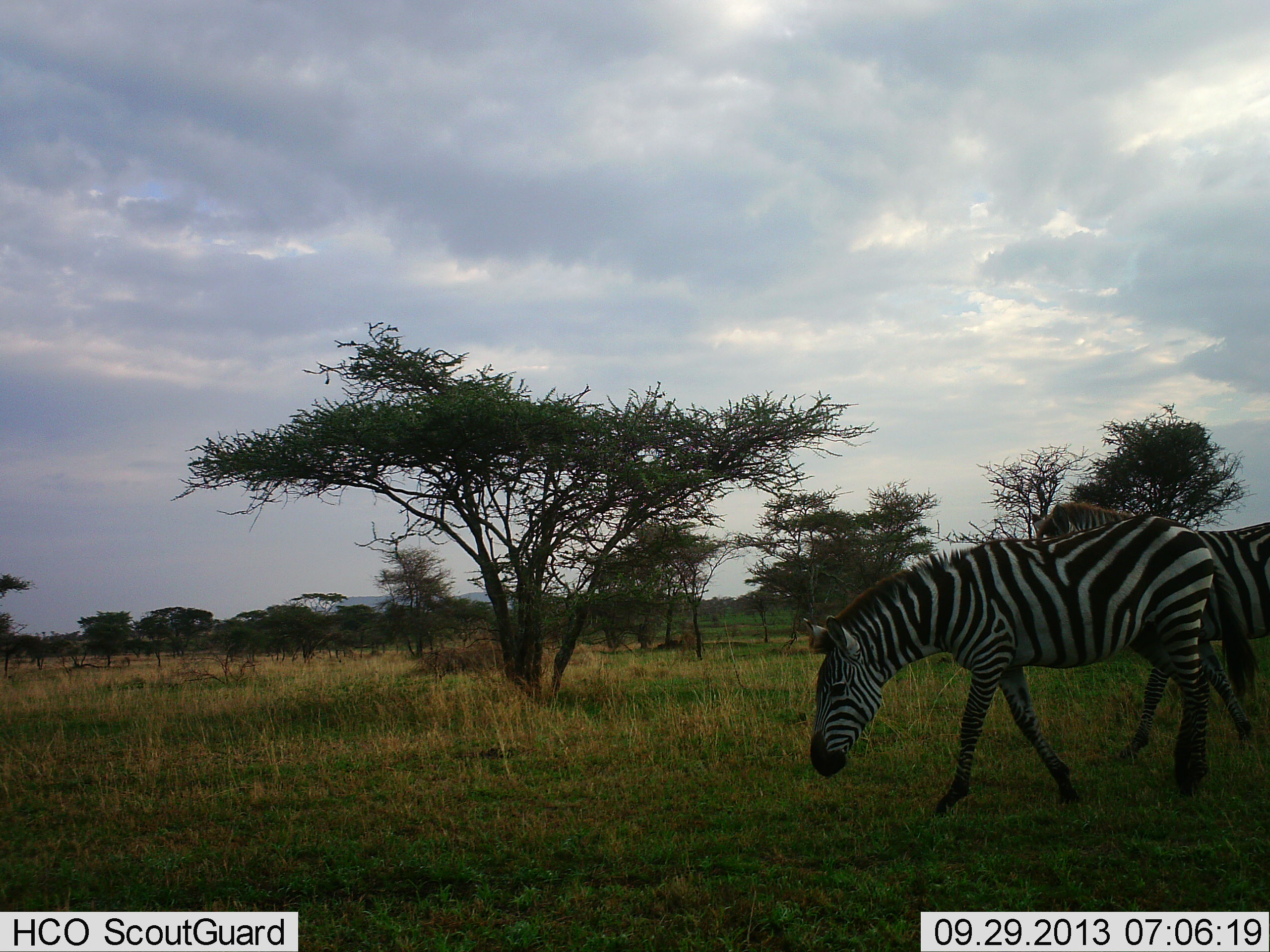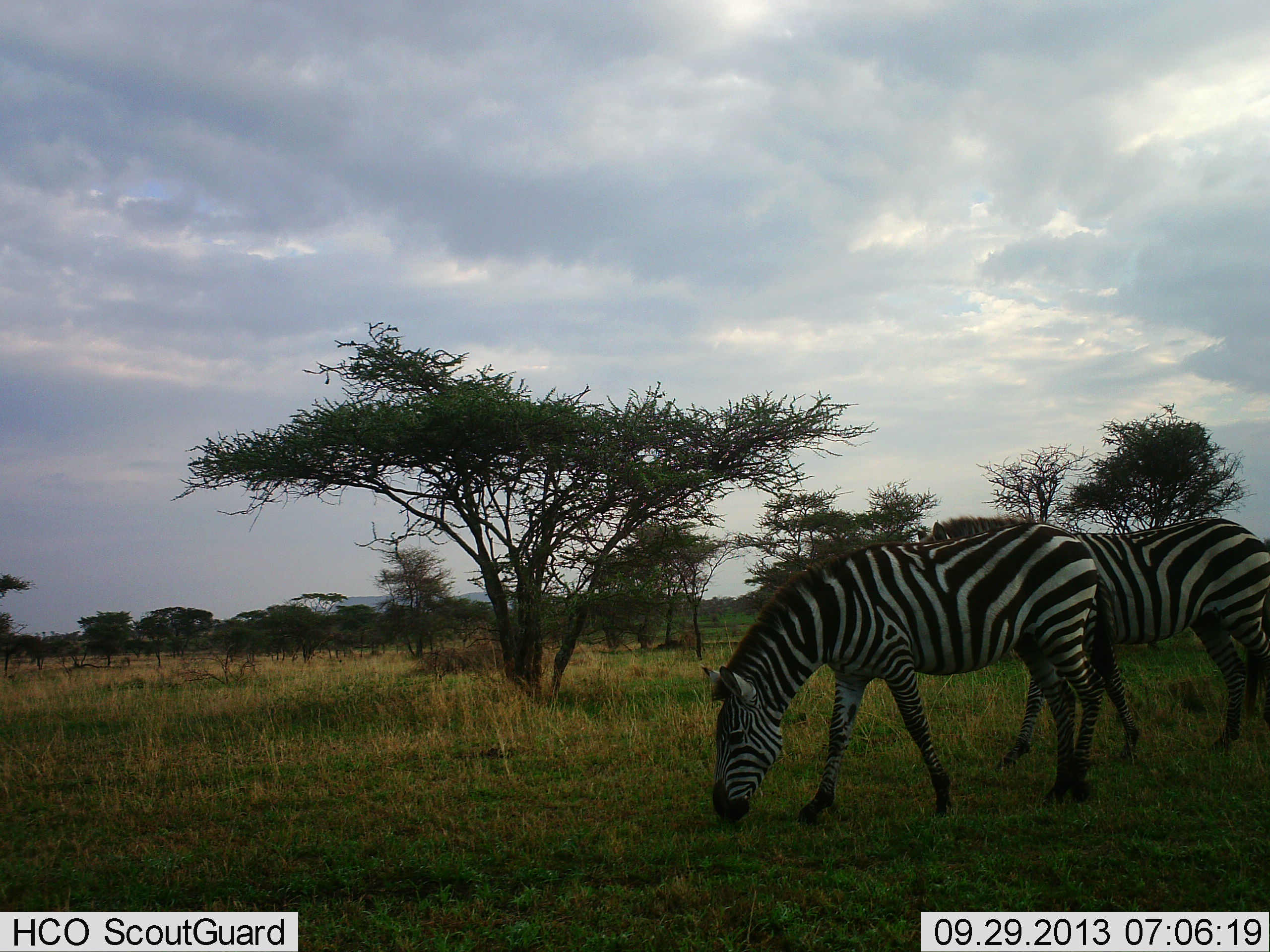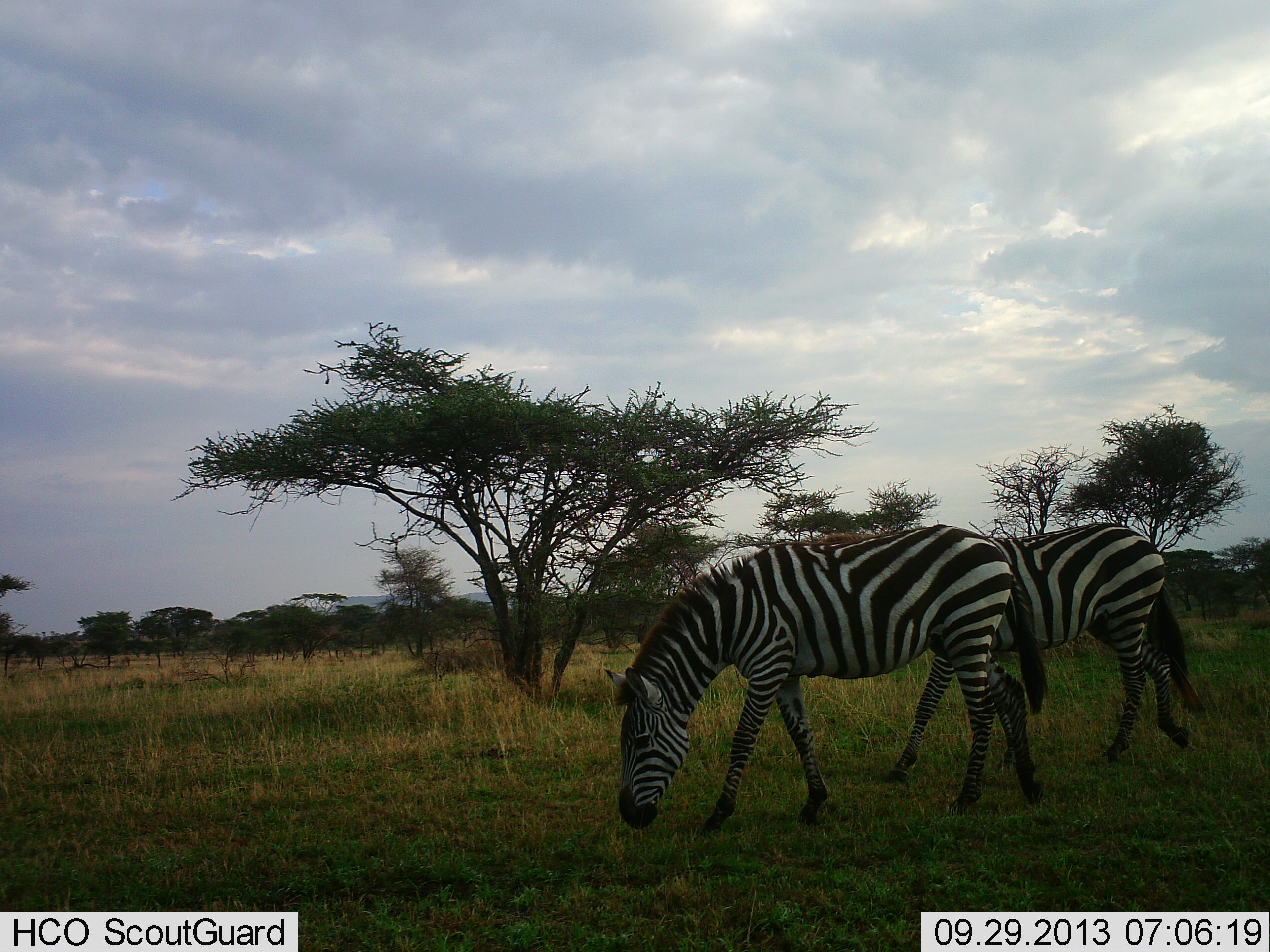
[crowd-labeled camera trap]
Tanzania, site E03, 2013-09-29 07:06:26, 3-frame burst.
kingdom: Animalia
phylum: Chordata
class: Mammalia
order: Perissodactyla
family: Equidae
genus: Equus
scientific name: Equus quagga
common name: plains zebra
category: zebra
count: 2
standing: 13%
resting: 0%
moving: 61%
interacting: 3%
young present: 0%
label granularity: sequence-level